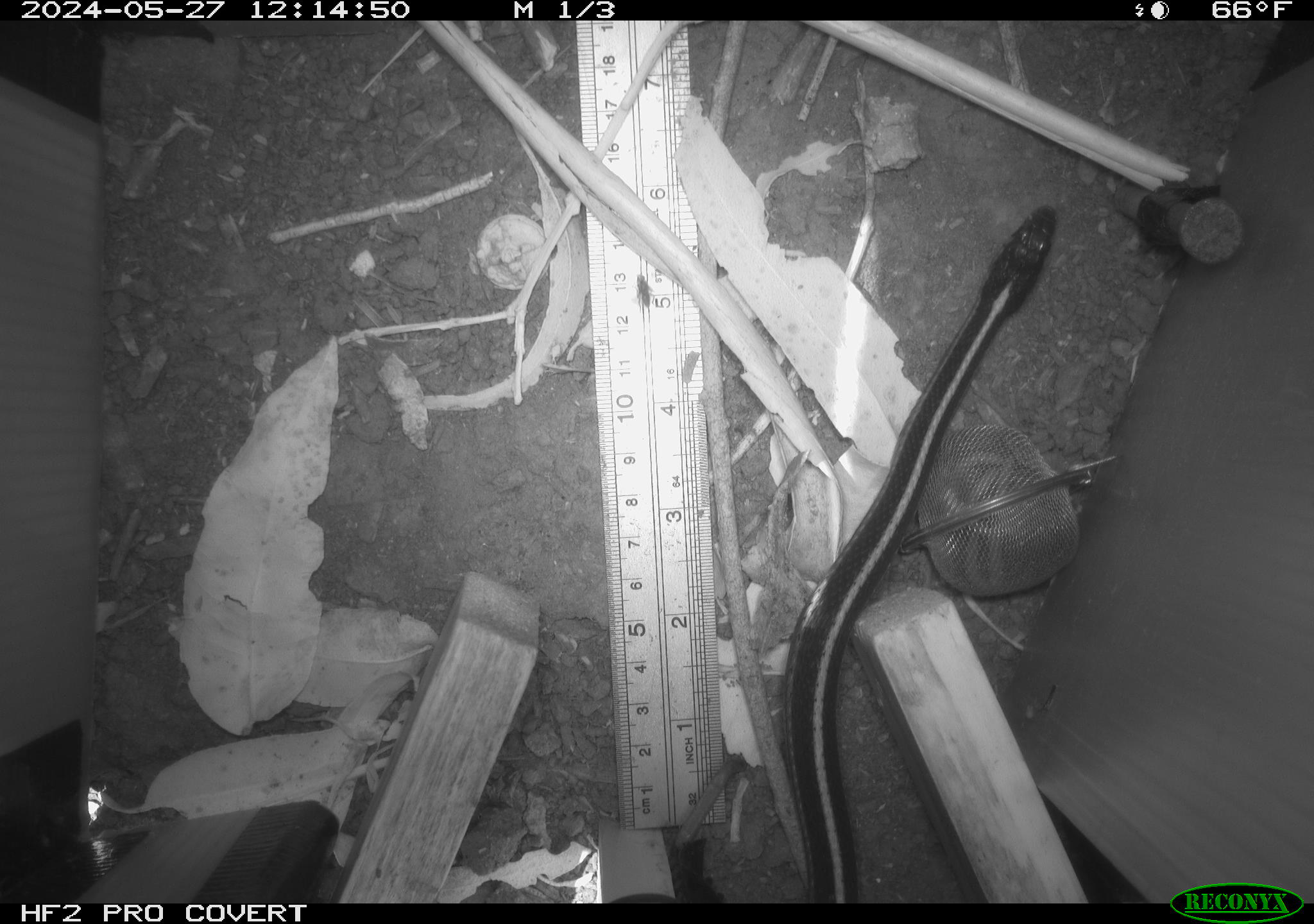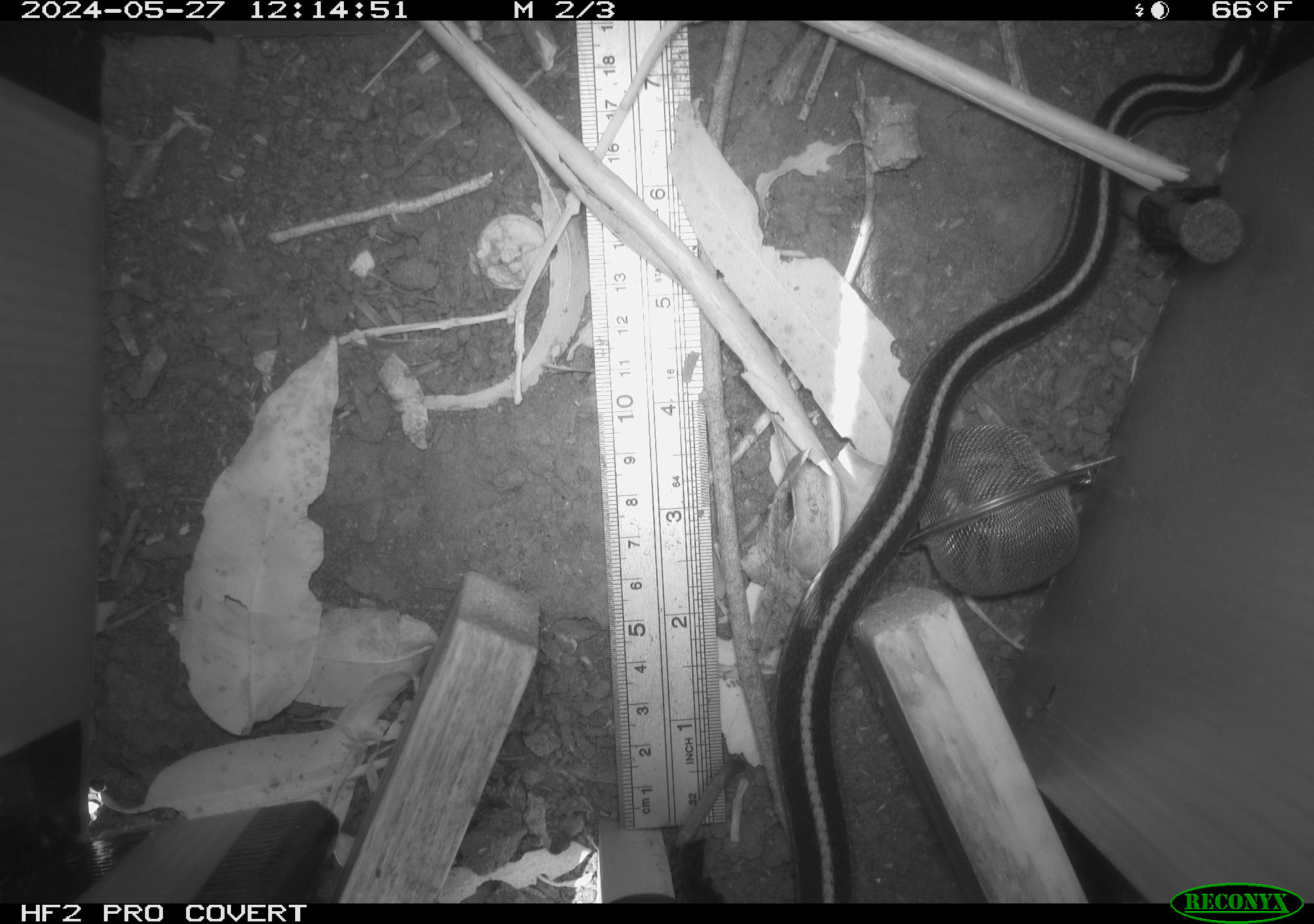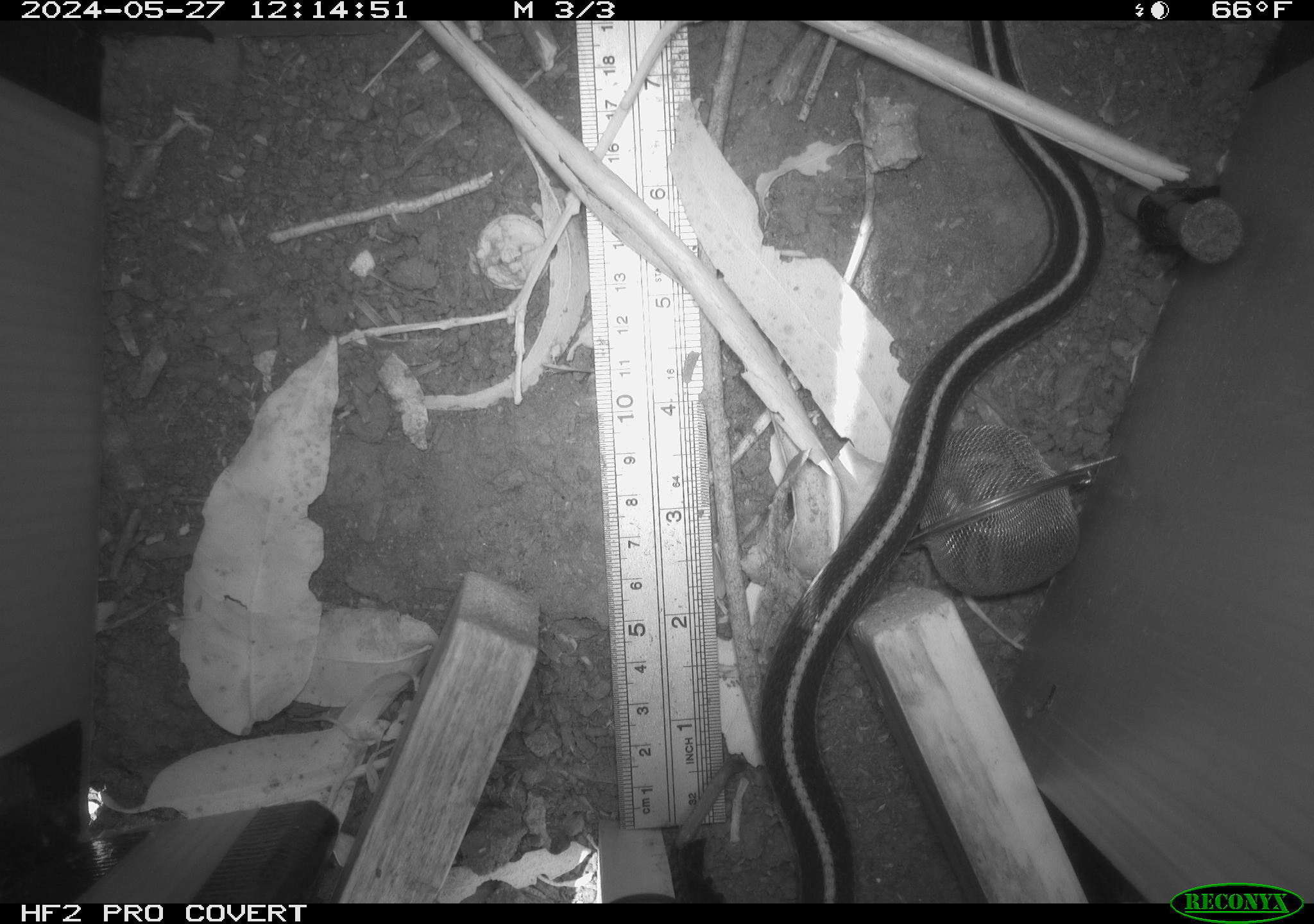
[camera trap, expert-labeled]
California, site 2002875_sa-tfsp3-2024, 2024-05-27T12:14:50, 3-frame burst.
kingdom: Animalia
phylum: Chordata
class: Reptilia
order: Squamata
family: Colubridae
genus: Thamnophis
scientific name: Thamnophis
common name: american gartersnakes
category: thamnophis species